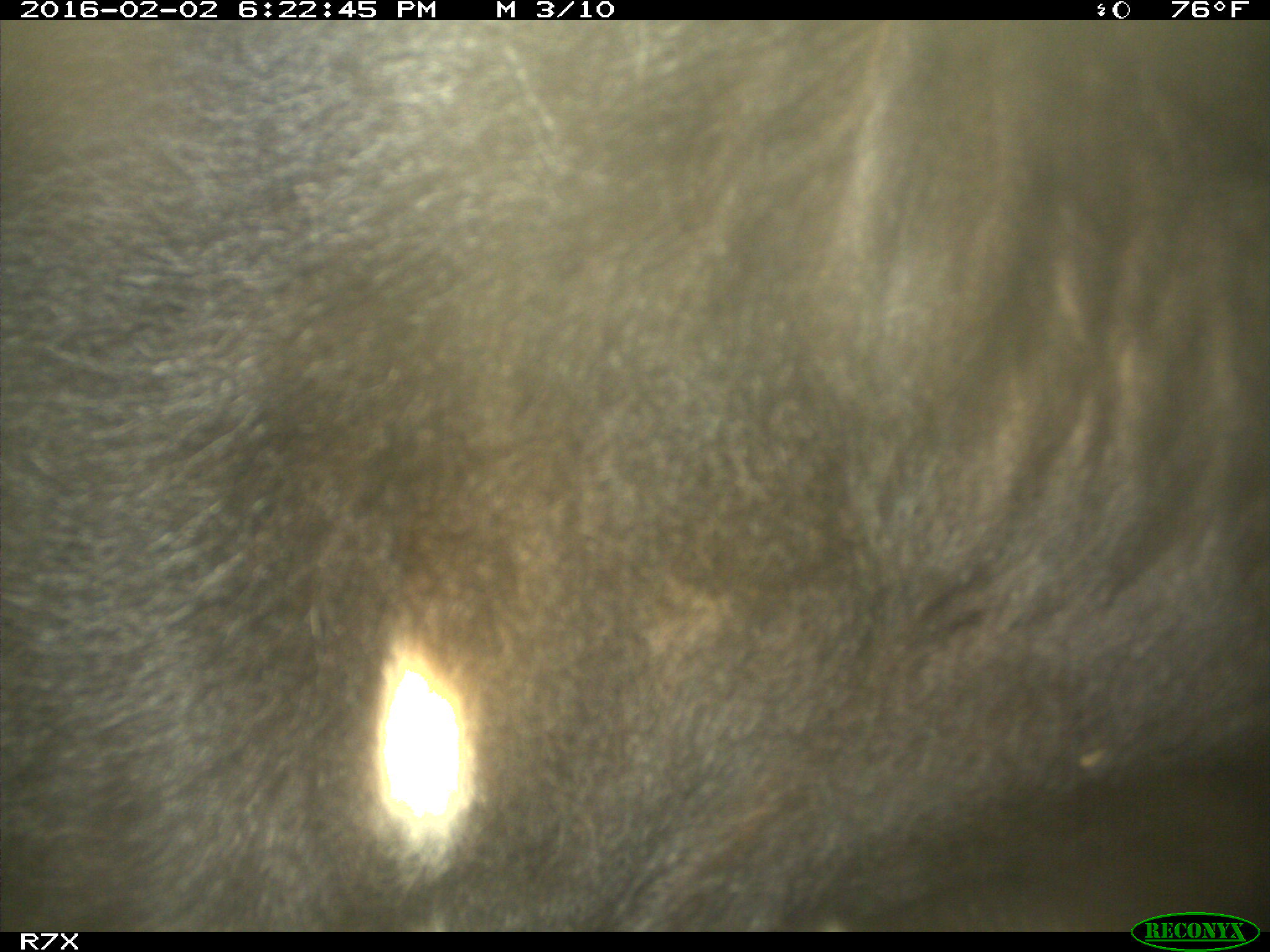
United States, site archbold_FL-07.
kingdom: Animalia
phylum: Chordata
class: Mammalia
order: Artiodactyla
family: Bovidae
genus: Bos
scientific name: Bos taurus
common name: domestic cow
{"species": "Bos taurus (domestic cow)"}